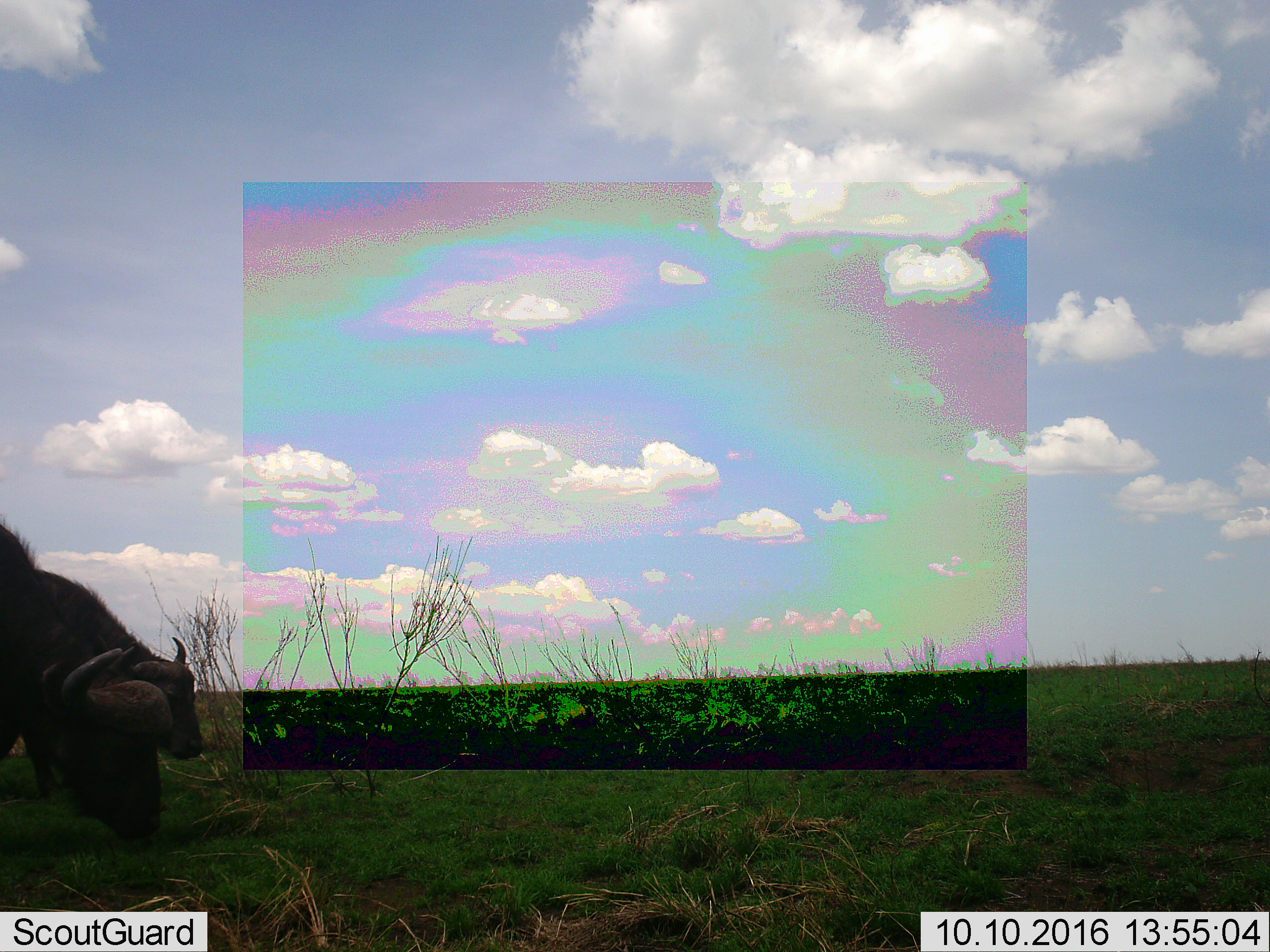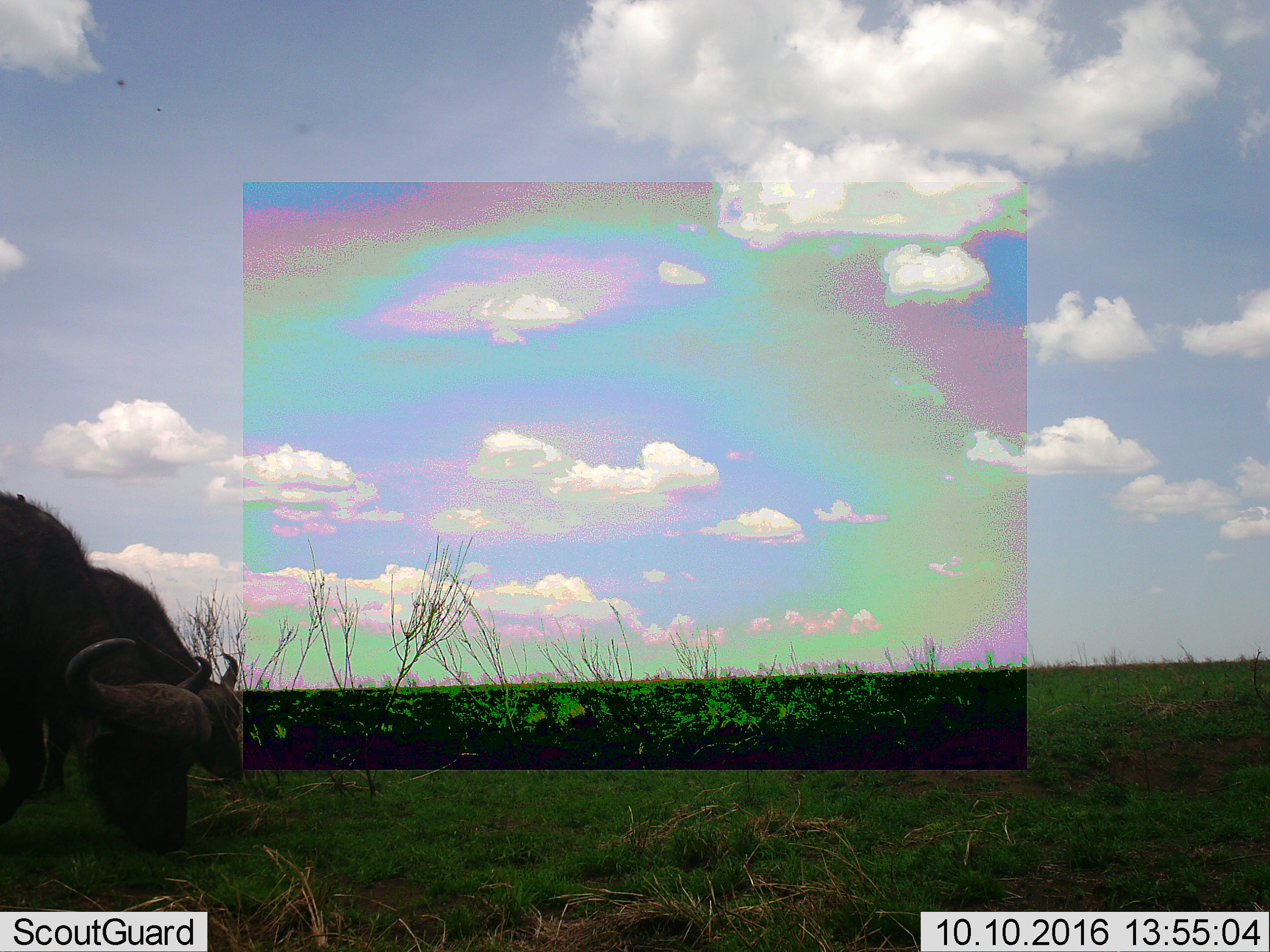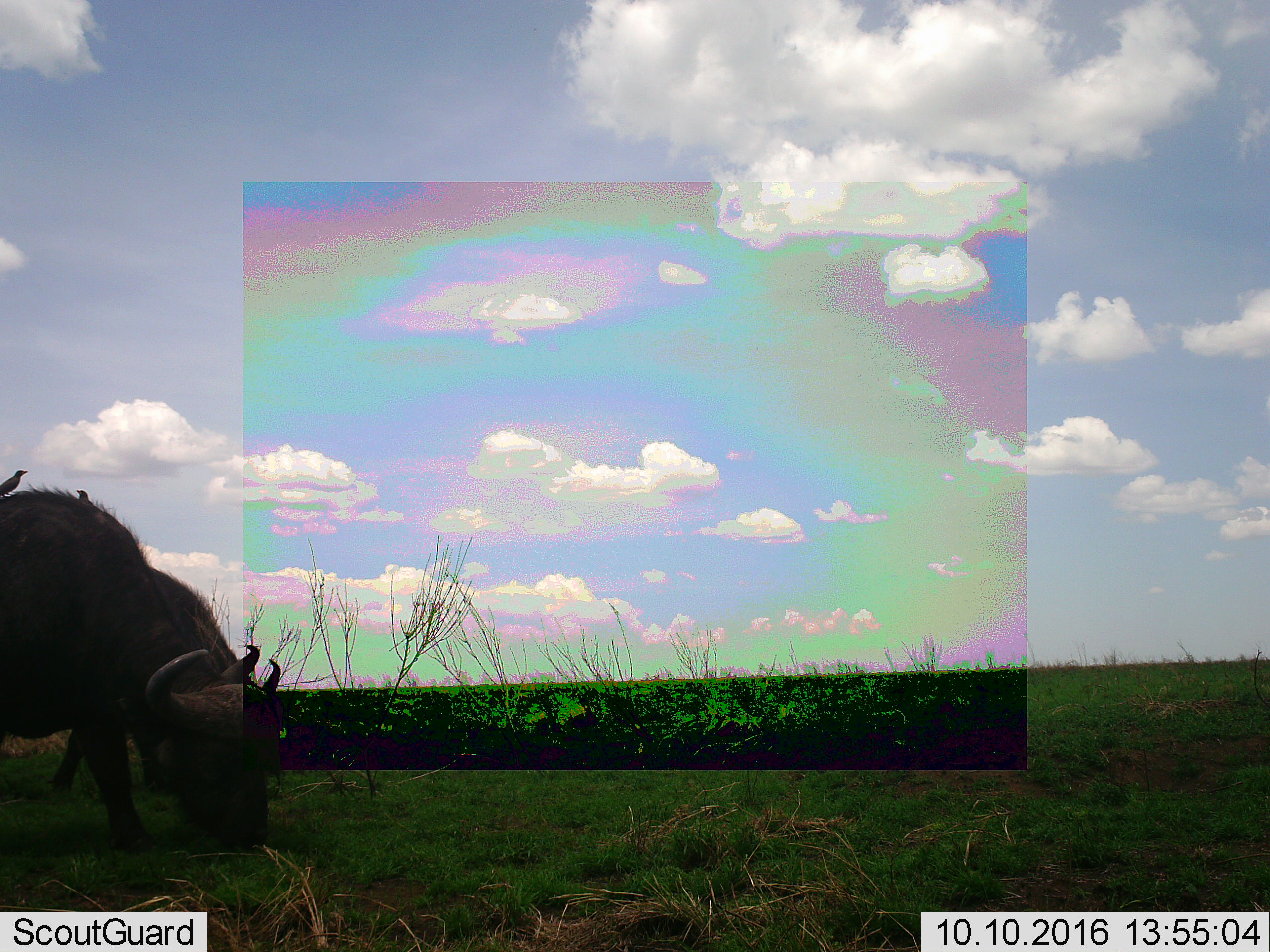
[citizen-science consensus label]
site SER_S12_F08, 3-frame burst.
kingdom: Animalia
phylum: Chordata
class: Mammalia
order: Artiodactyla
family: Bovidae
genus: Syncerus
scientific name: Syncerus caffer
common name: african buffalo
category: buffalo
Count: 2.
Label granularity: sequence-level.